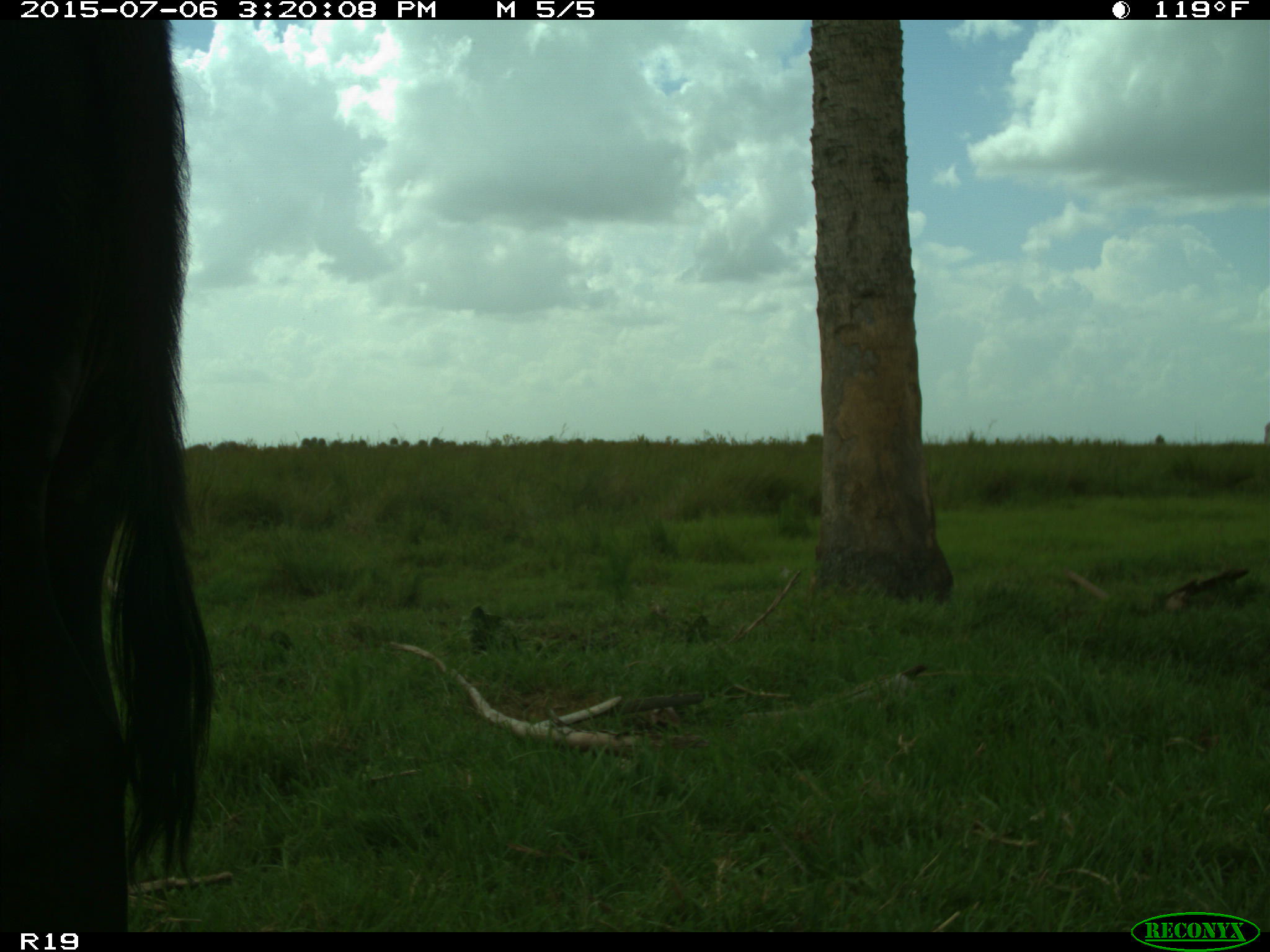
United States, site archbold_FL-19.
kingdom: Animalia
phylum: Chordata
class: Mammalia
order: Artiodactyla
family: Bovidae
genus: Bos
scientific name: Bos taurus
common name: domestic cow